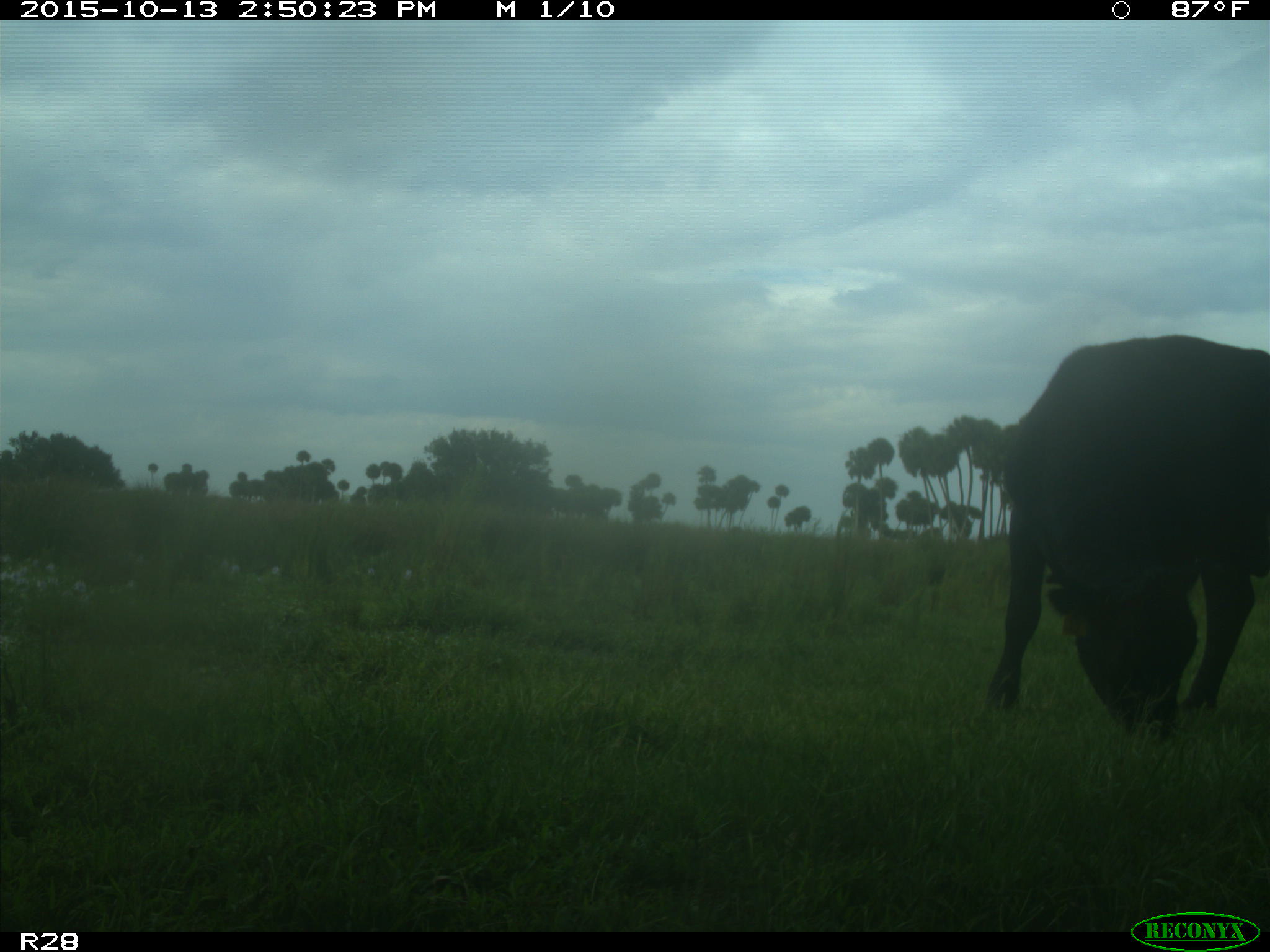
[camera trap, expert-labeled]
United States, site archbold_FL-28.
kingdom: Animalia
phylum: Chordata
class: Mammalia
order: Artiodactyla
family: Bovidae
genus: Bos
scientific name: Bos taurus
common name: domestic cow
Bos taurus (domestic cow).